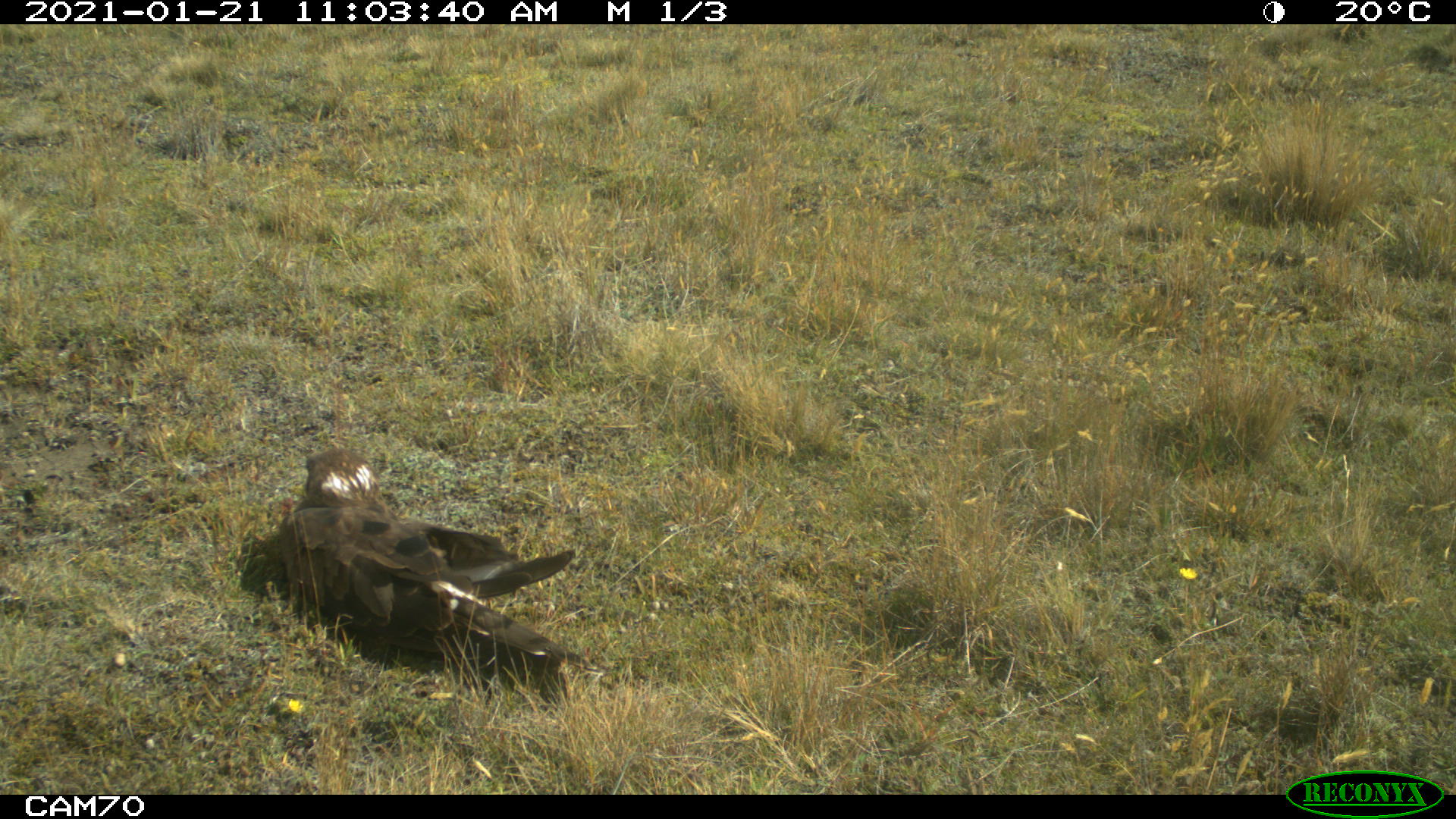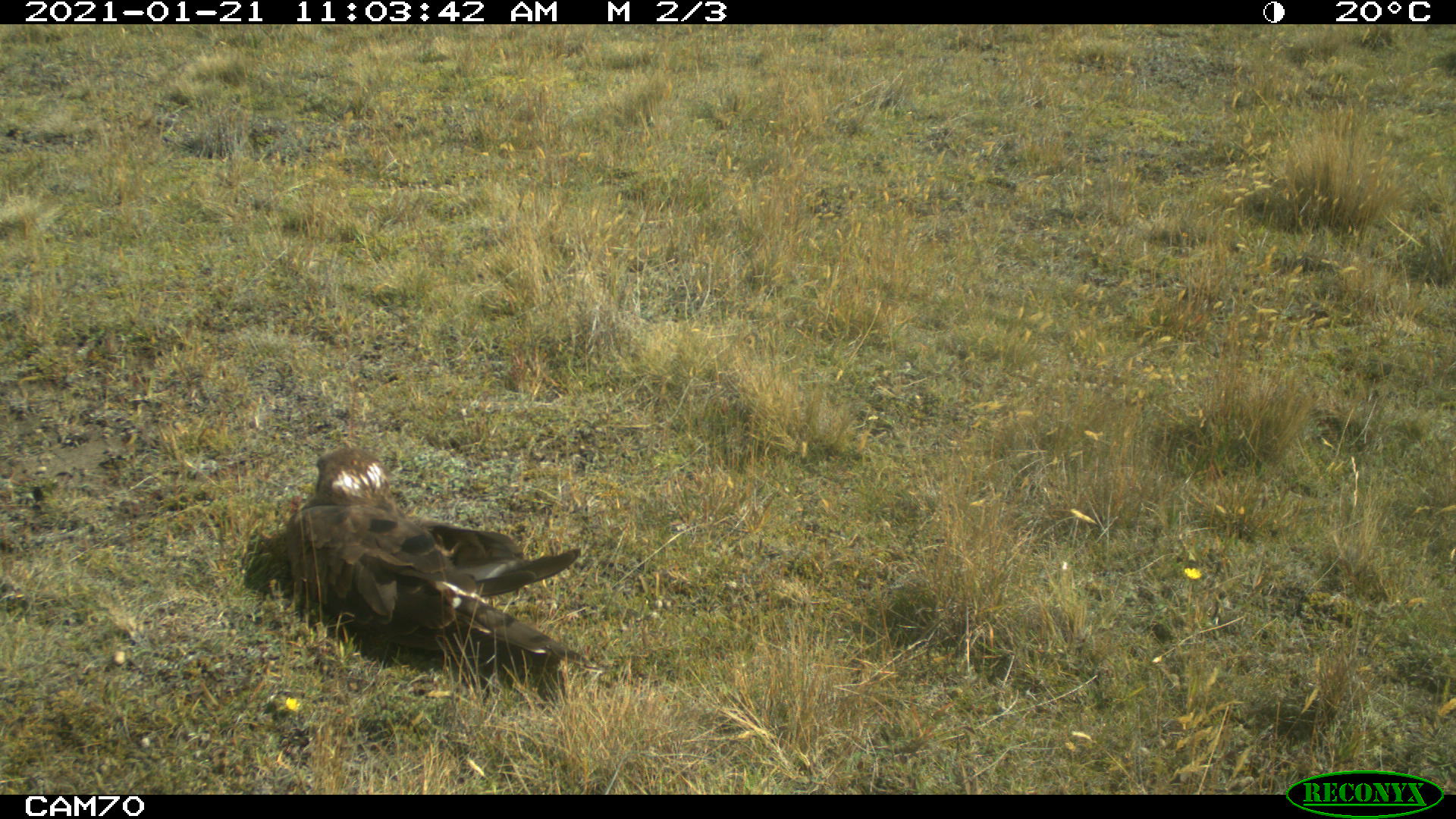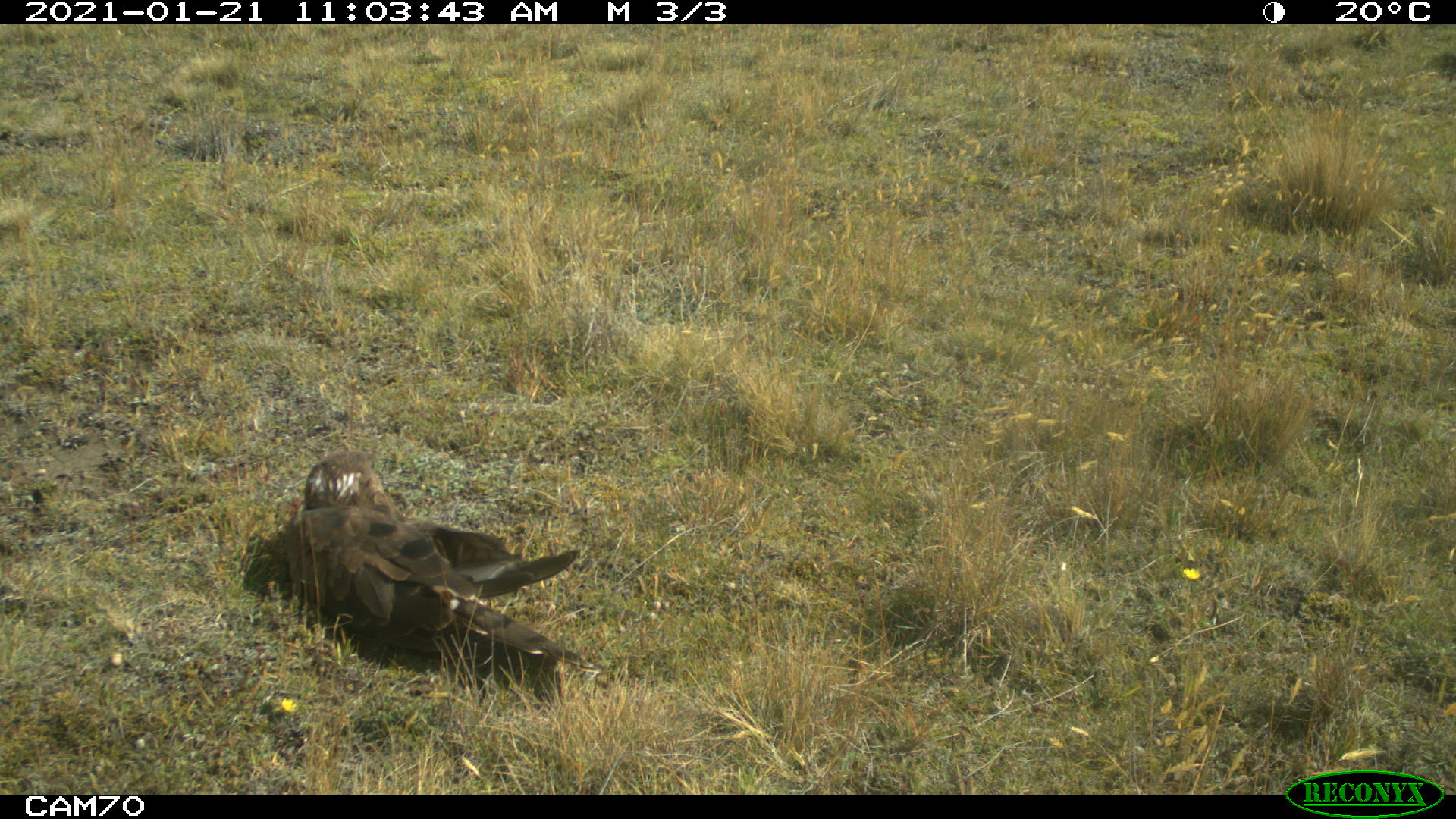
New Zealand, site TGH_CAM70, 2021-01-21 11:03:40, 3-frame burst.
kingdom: Animalia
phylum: Chordata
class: Aves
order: Accipitriformes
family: Accipitridae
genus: Circus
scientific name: Circus approximans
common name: swamp harrier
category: harrier